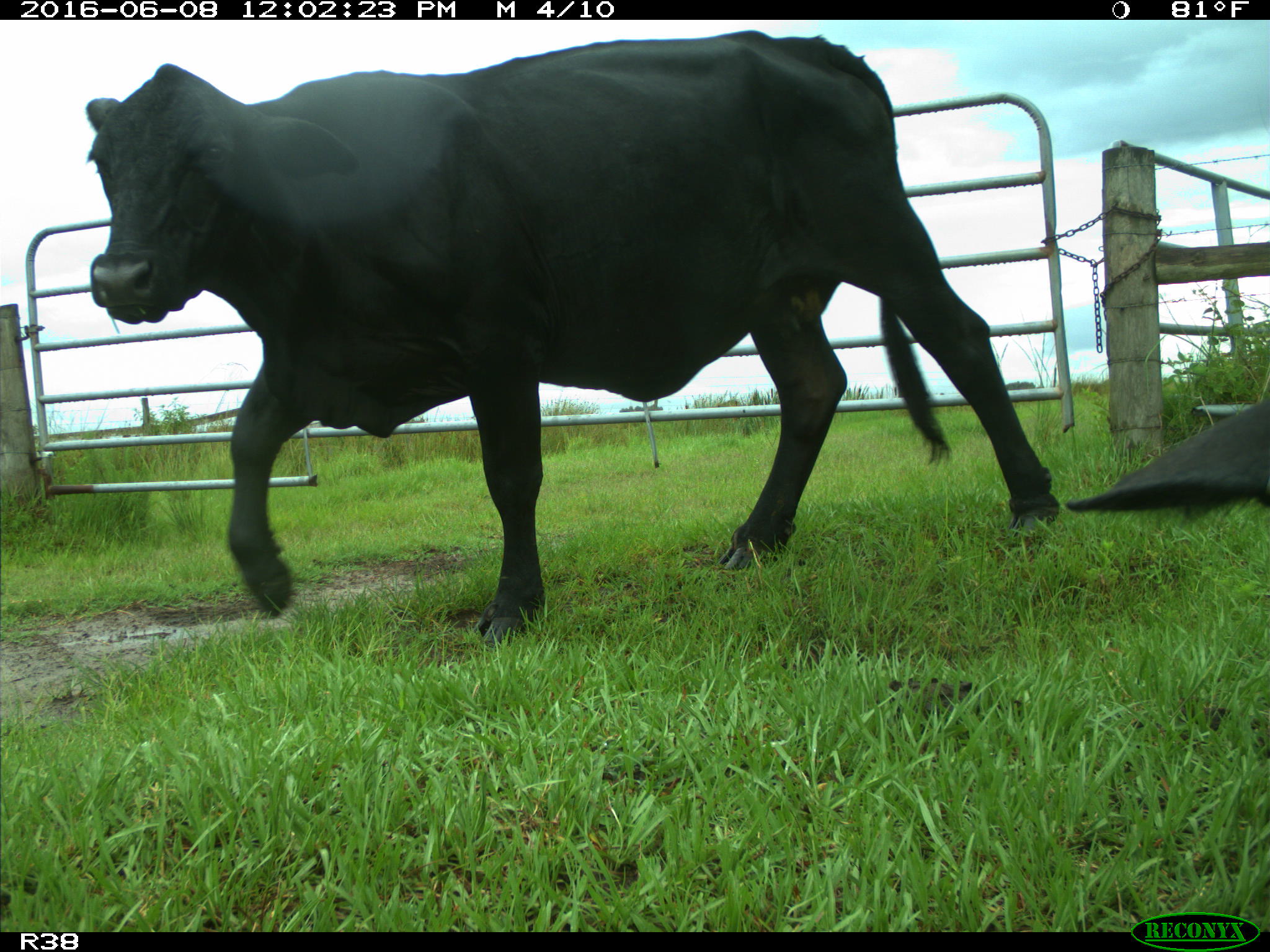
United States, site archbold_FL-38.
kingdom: Animalia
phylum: Chordata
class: Mammalia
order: Artiodactyla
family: Bovidae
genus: Bos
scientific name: Bos taurus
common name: domestic cow